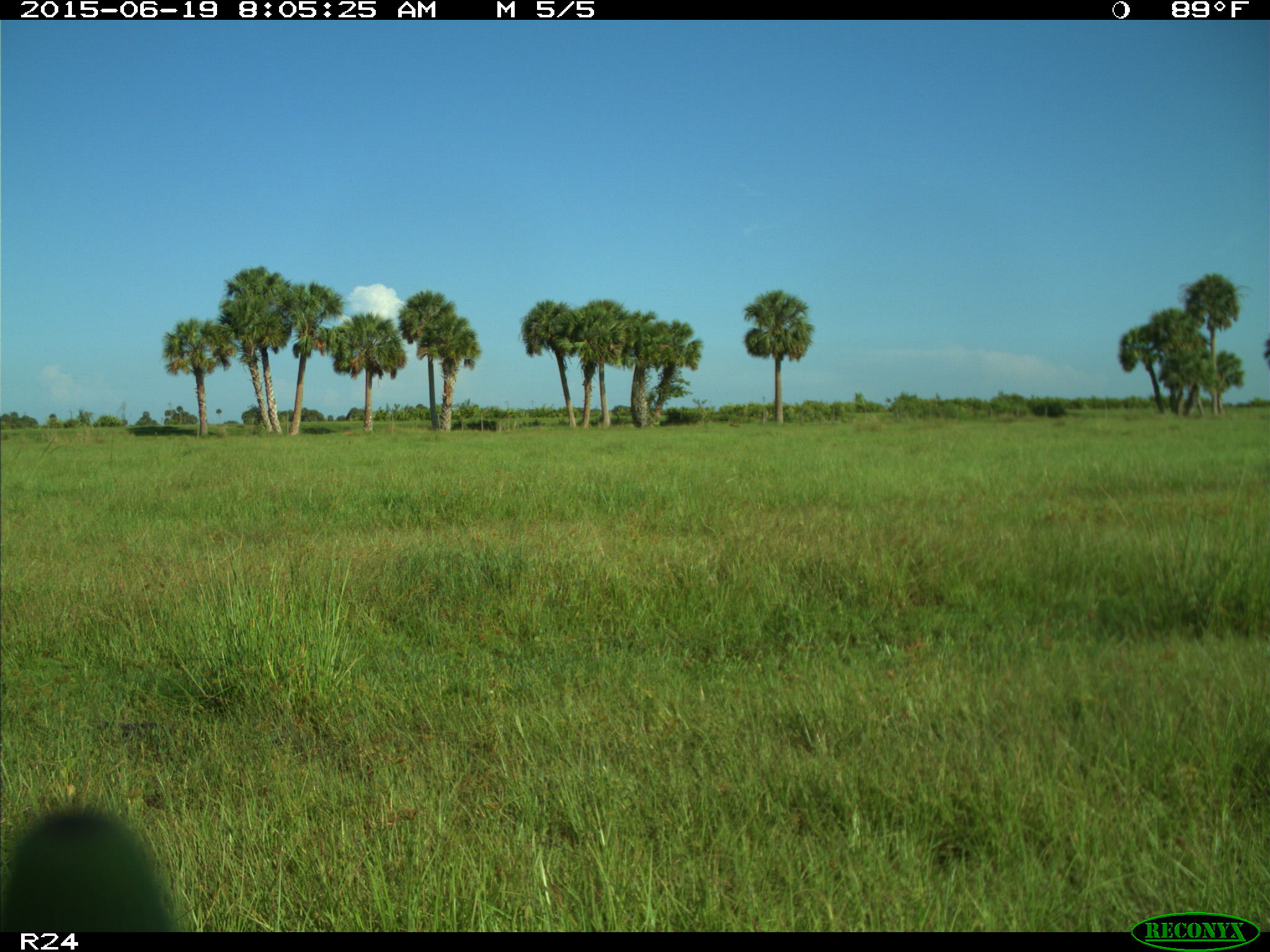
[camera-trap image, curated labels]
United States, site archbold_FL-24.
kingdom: Animalia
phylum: Chordata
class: Mammalia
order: Artiodactyla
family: Bovidae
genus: Bos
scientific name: Bos taurus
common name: domestic cow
Bos taurus (domestic cow).